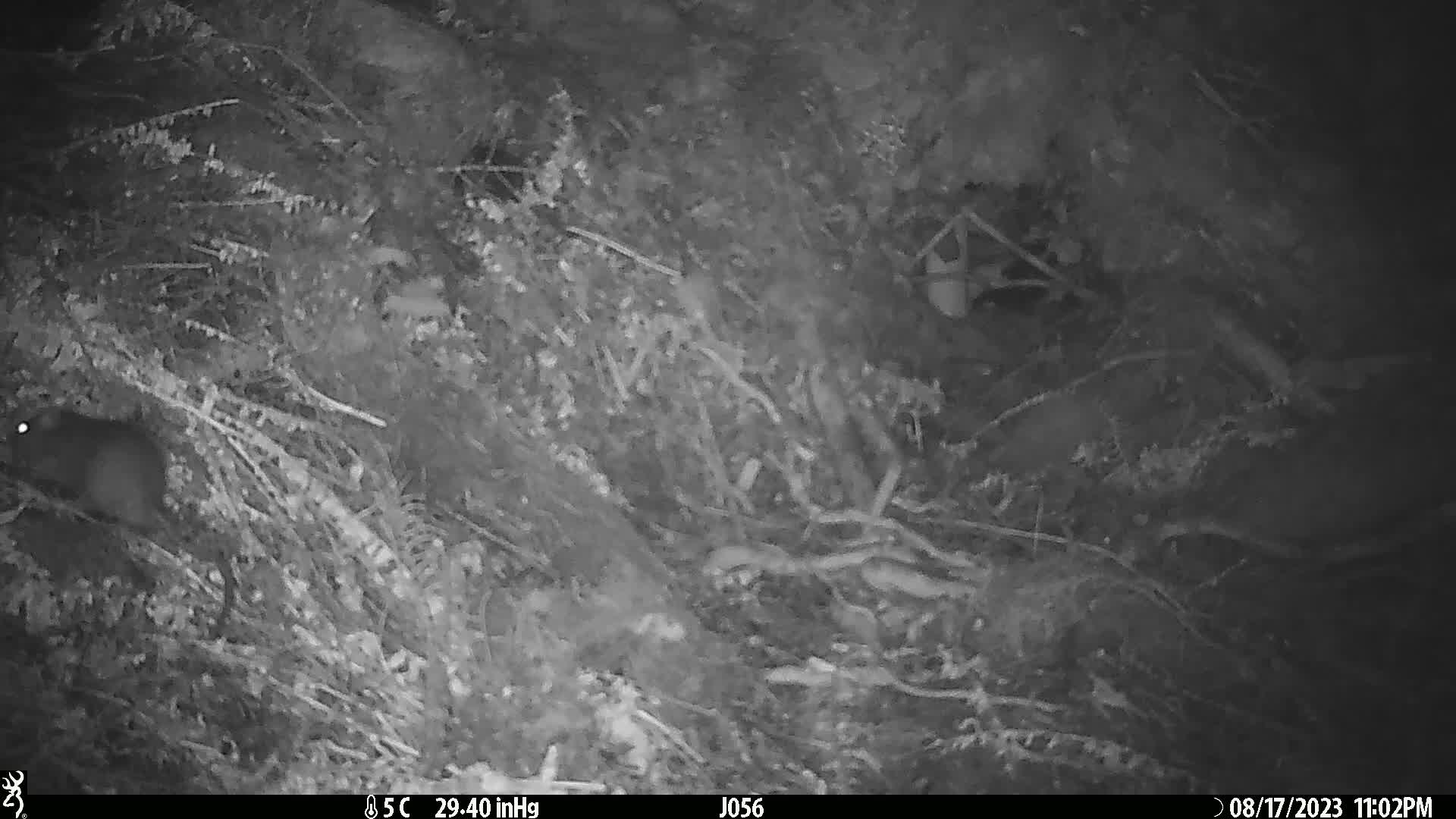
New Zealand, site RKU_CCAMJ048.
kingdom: Animalia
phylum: Chordata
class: Mammalia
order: Rodentia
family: Muridae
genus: Rattus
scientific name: Rattus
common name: rat